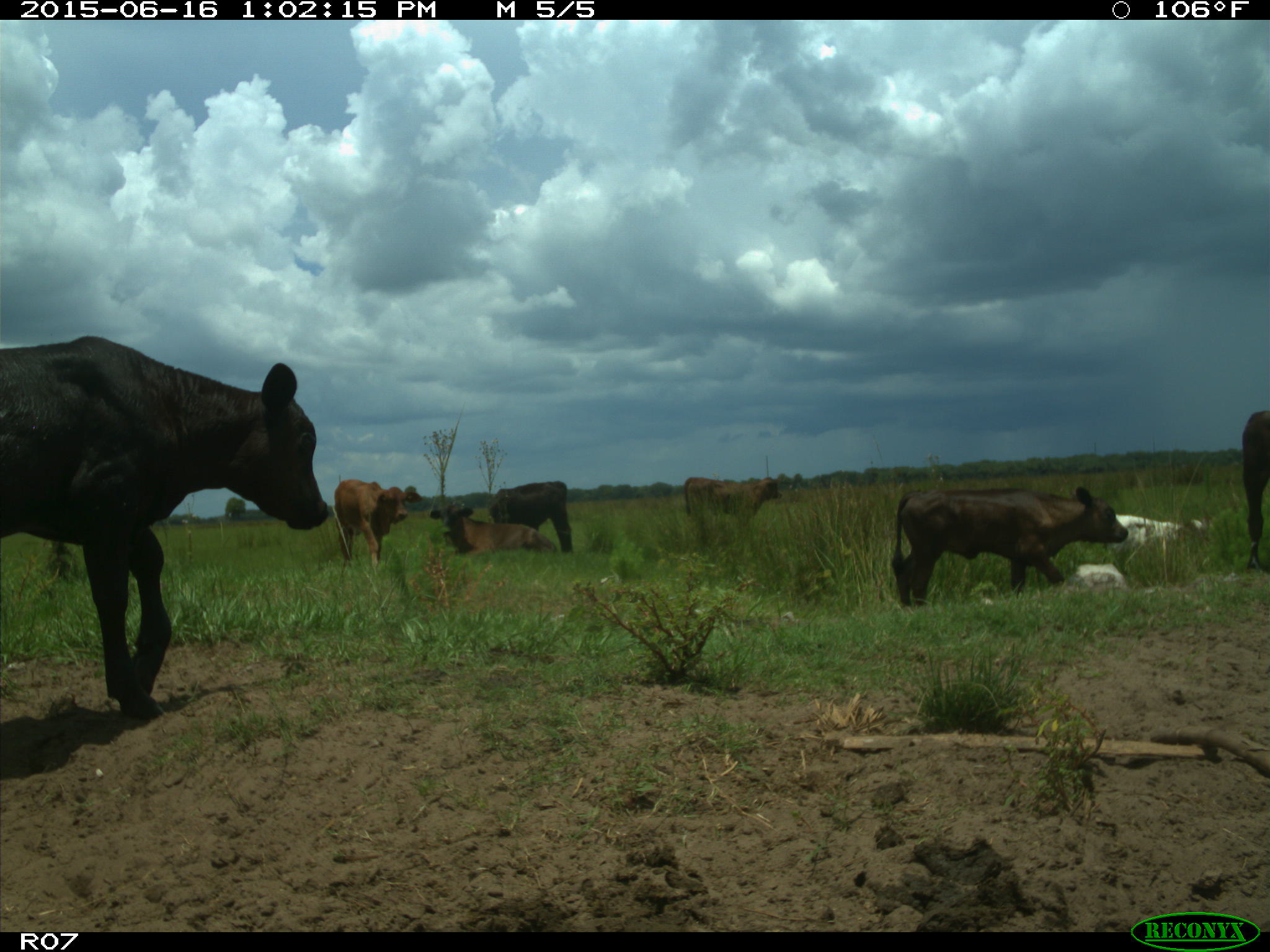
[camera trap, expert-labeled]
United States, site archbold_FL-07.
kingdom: Animalia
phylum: Chordata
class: Mammalia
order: Artiodactyla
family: Bovidae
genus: Bos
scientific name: Bos taurus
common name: domestic cow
Bos taurus (domestic cow).